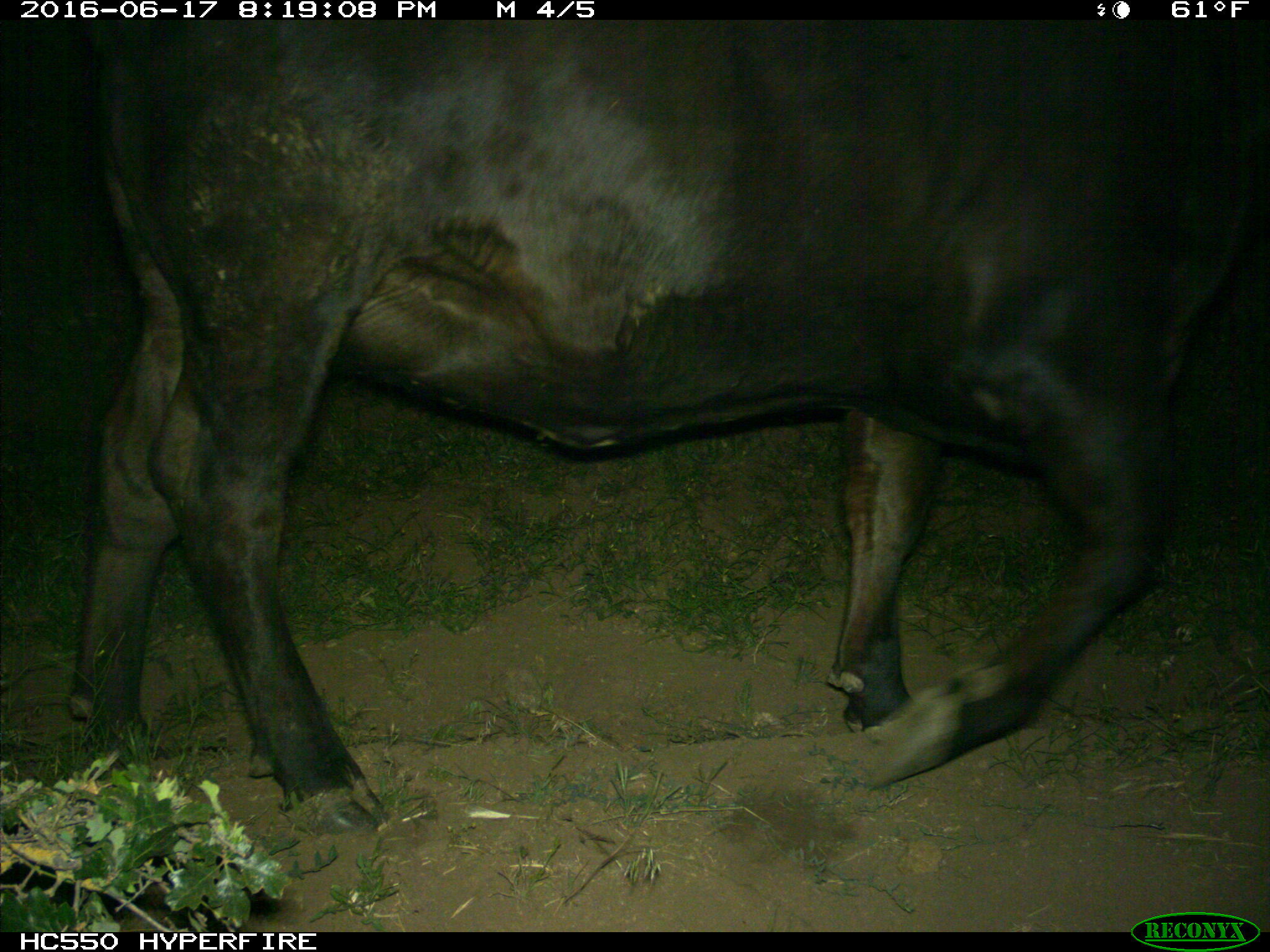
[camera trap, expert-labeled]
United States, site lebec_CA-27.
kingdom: Animalia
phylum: Chordata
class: Mammalia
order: Artiodactyla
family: Bovidae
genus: Bos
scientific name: Bos taurus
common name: domestic cow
Bos taurus (domestic cow).